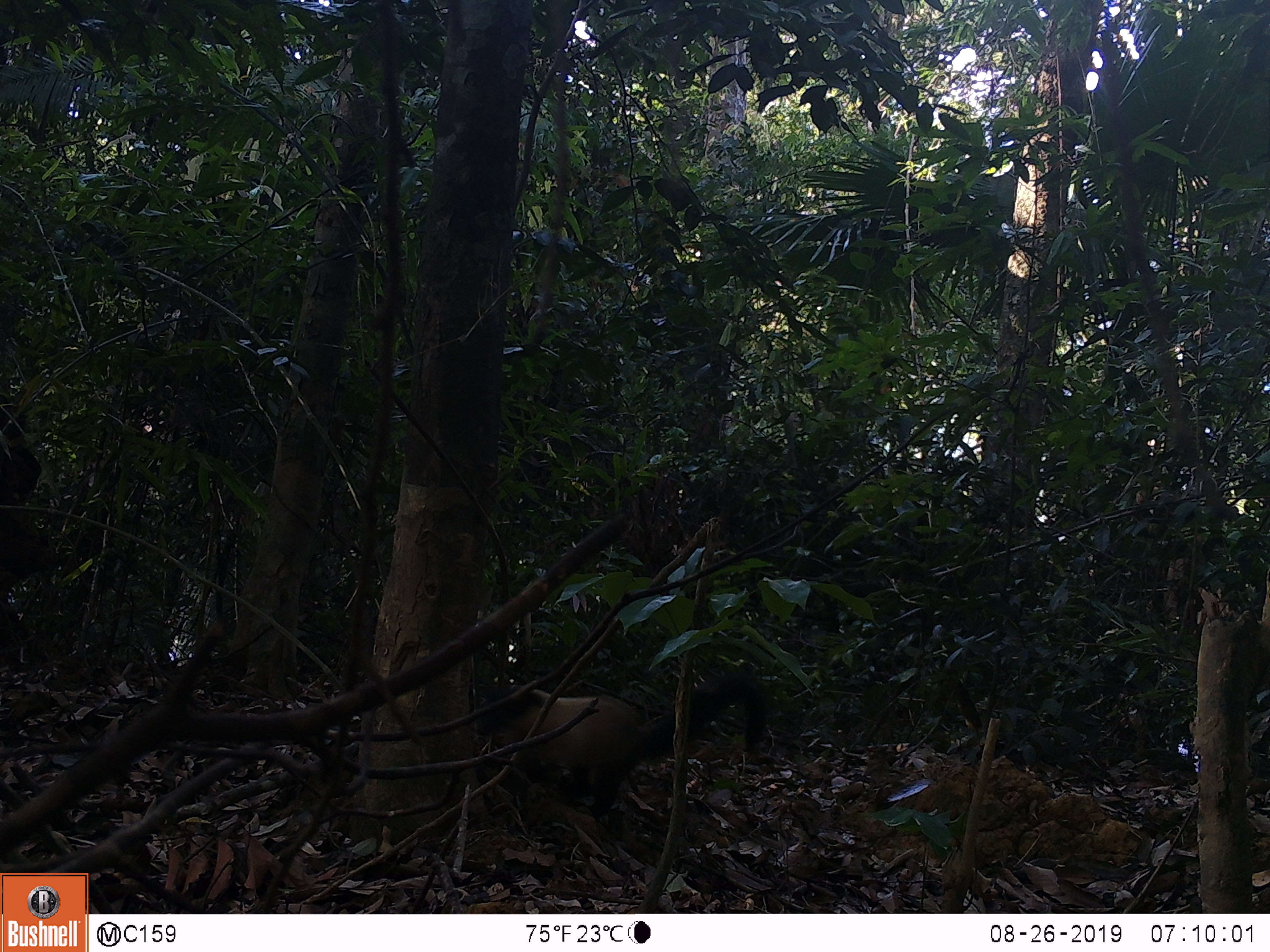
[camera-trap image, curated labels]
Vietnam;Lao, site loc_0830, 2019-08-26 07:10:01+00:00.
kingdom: Animalia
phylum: Chordata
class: Mammalia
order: Carnivora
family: Mustelidae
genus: Martes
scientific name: Martes flavigula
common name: yellow-throated marten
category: yellow throated marten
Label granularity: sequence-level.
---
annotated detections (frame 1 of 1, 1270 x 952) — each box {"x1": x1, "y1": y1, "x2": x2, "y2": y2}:
yellow throated marten: {"x1": 471, "y1": 678, "x2": 765, "y2": 822}